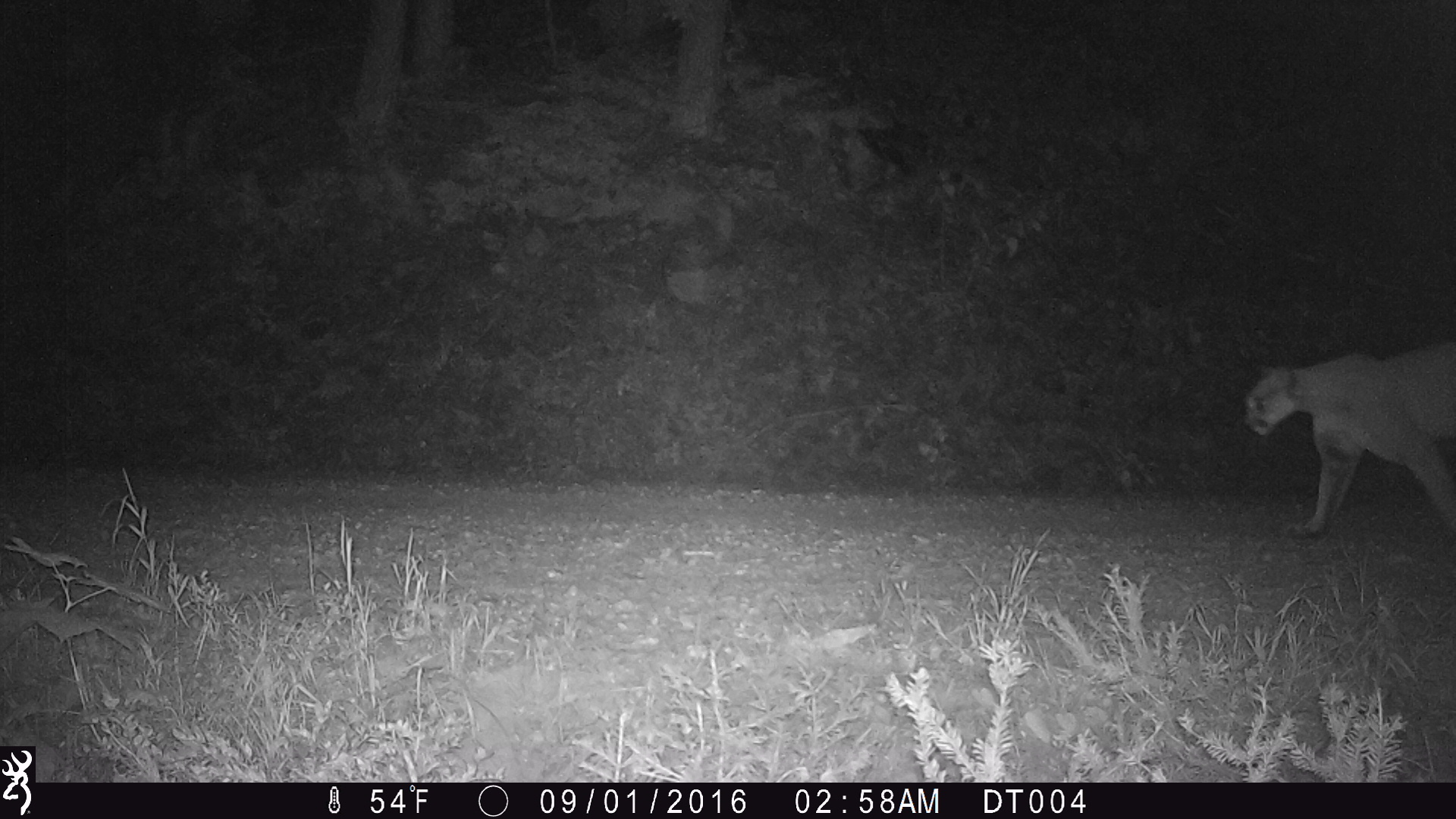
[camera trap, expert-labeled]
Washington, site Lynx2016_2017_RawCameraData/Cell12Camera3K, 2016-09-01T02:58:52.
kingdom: Animalia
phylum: Chordata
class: Mammalia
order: Carnivora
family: Felidae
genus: Puma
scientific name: Puma concolor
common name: mountain lion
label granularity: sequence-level